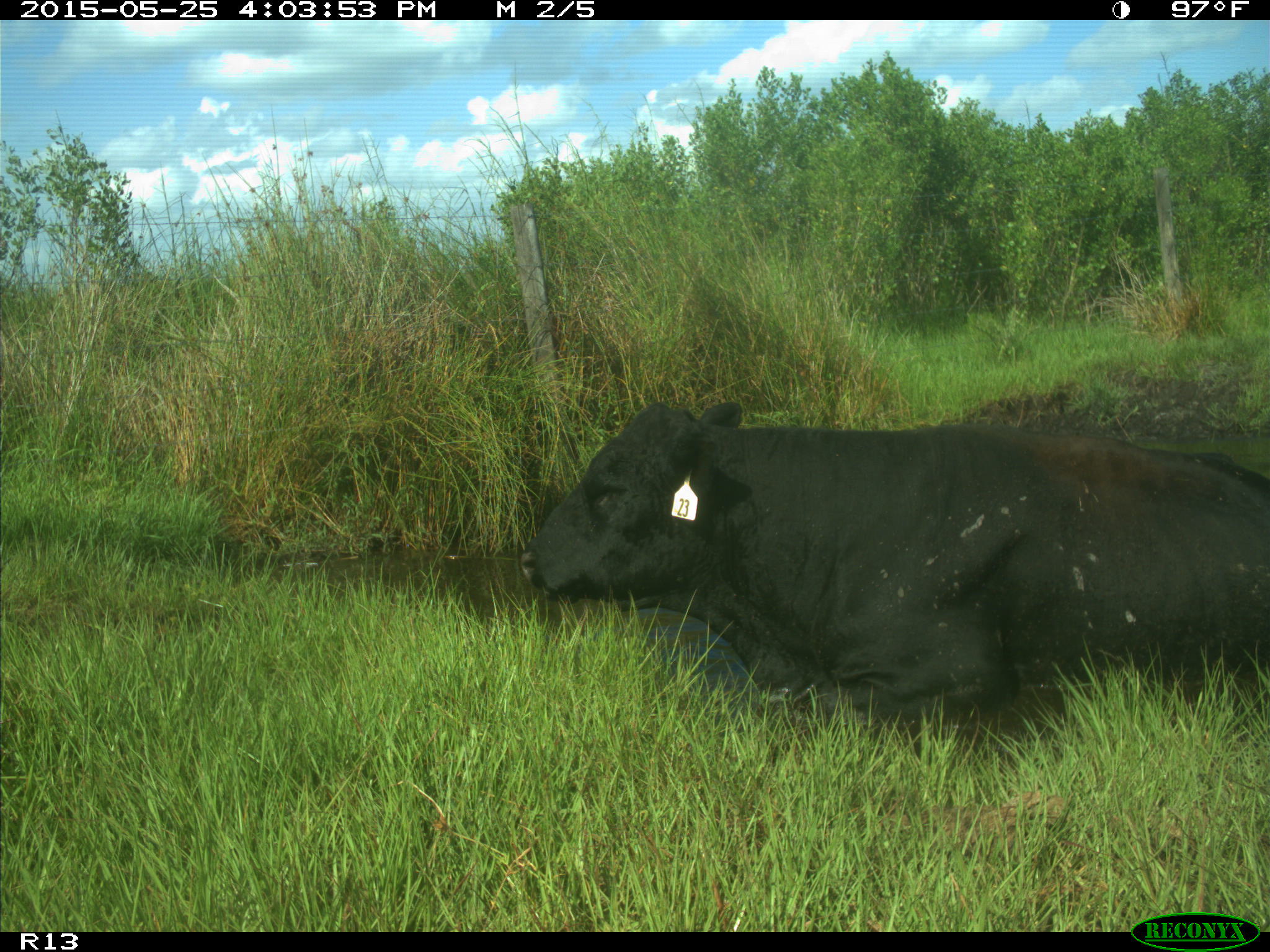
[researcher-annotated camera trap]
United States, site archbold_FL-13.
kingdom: Animalia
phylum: Chordata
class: Mammalia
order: Artiodactyla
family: Bovidae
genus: Bos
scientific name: Bos taurus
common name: domestic cow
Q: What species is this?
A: Bos taurus (domestic cow).